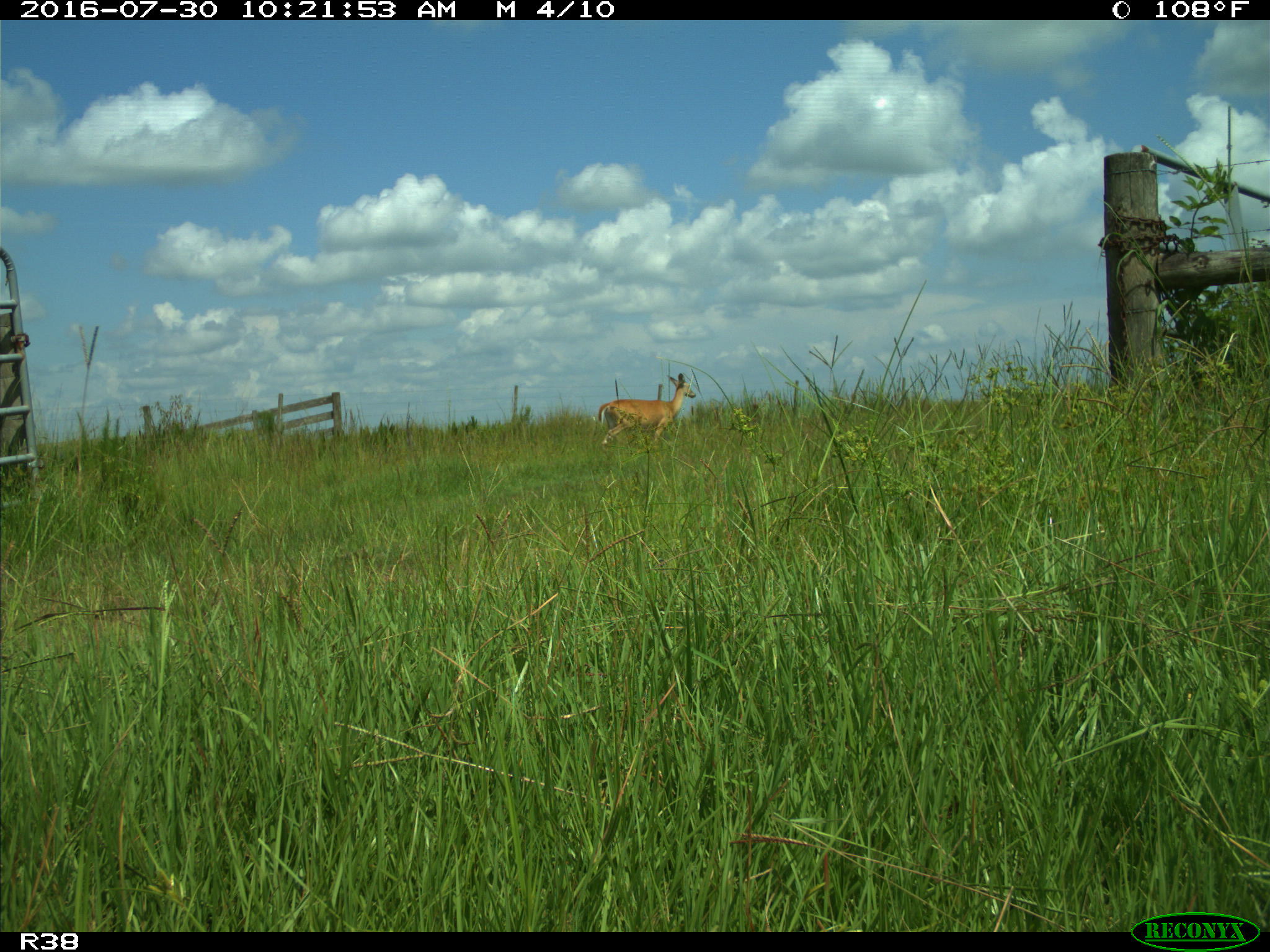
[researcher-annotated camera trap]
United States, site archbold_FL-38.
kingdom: Animalia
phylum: Chordata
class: Mammalia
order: Artiodactyla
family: Cervidae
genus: Odocoileus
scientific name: Odocoileus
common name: deer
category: unidentified deer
Unidentified deer (deer) (Odocoileus).